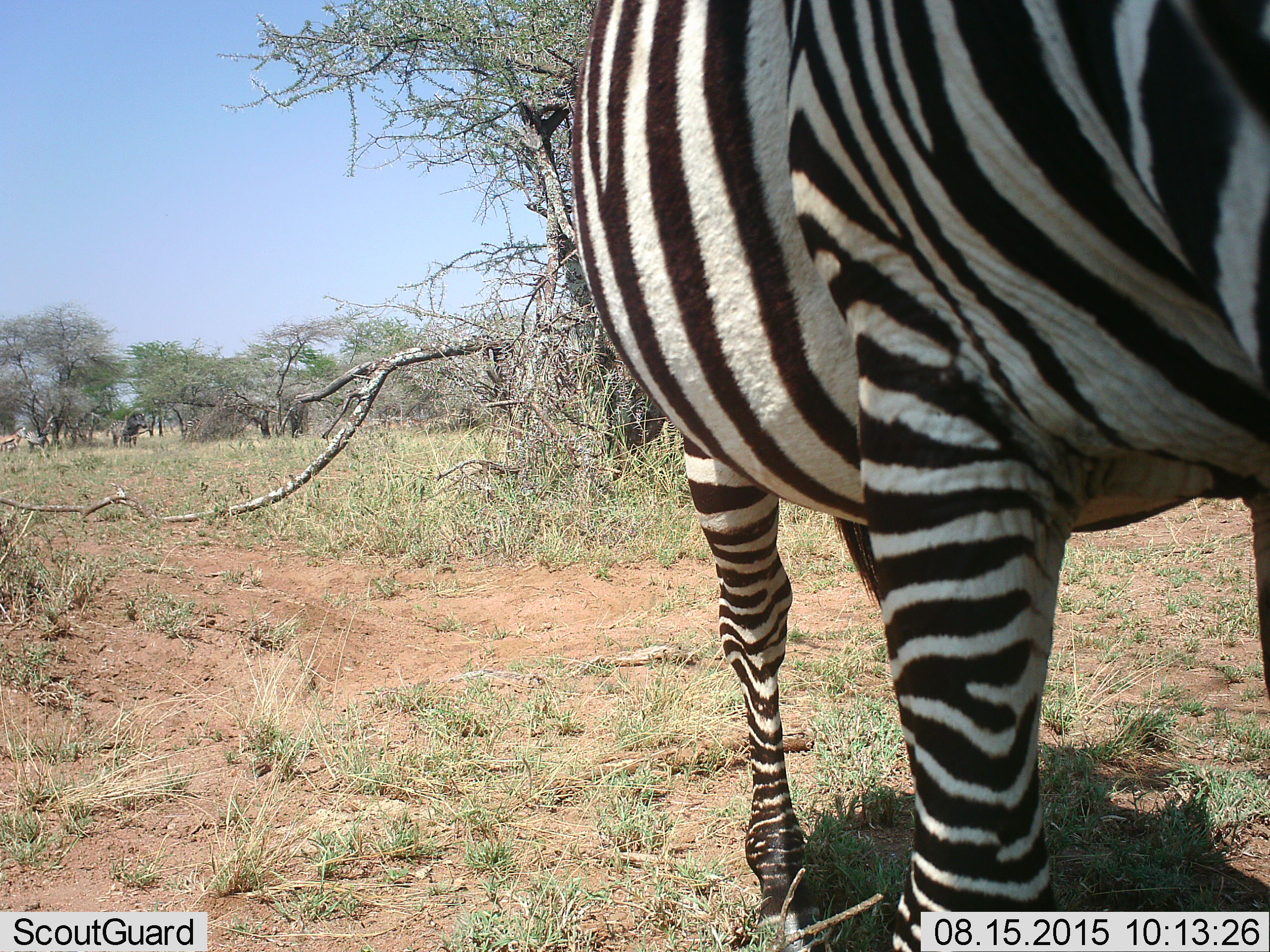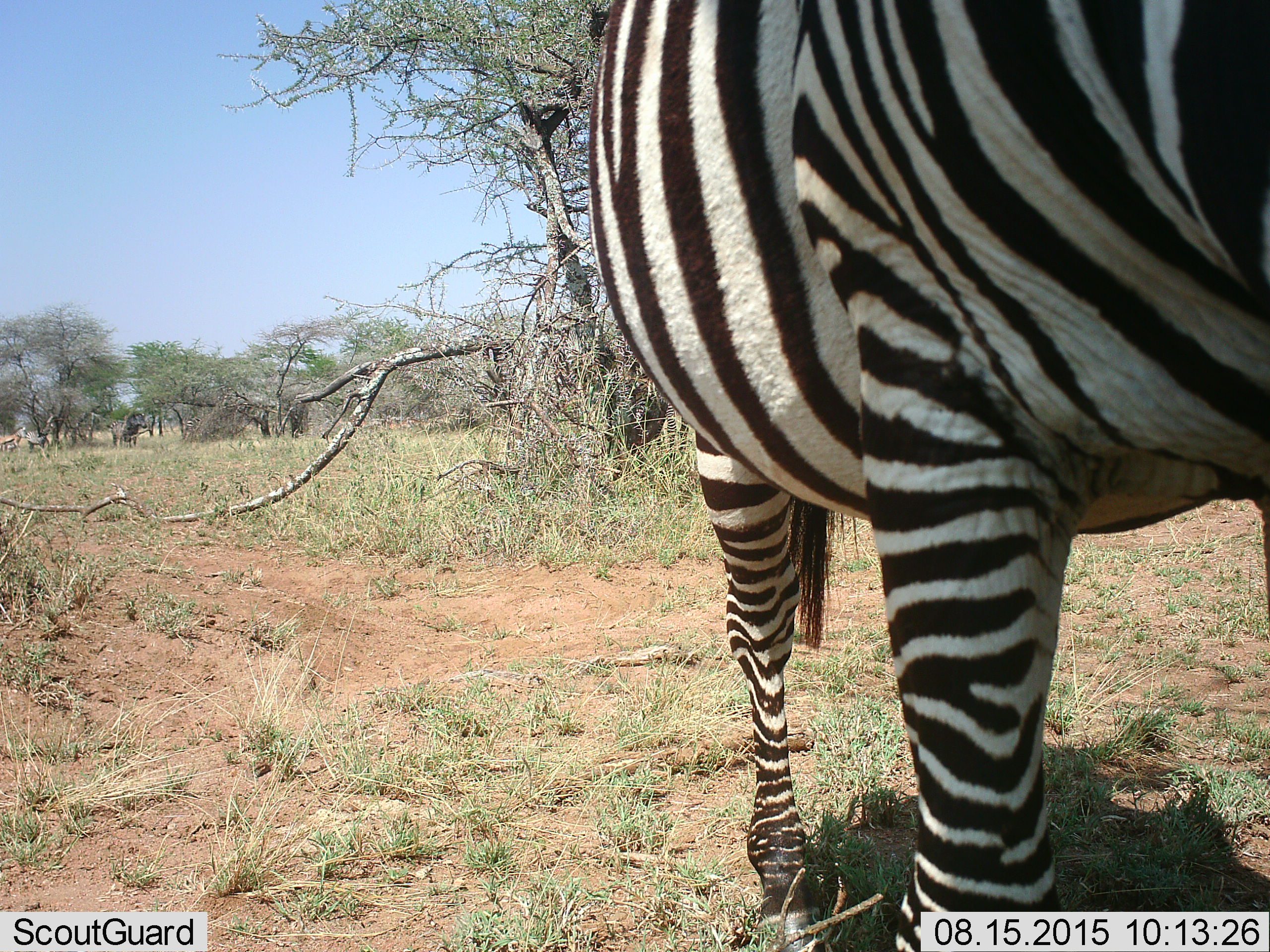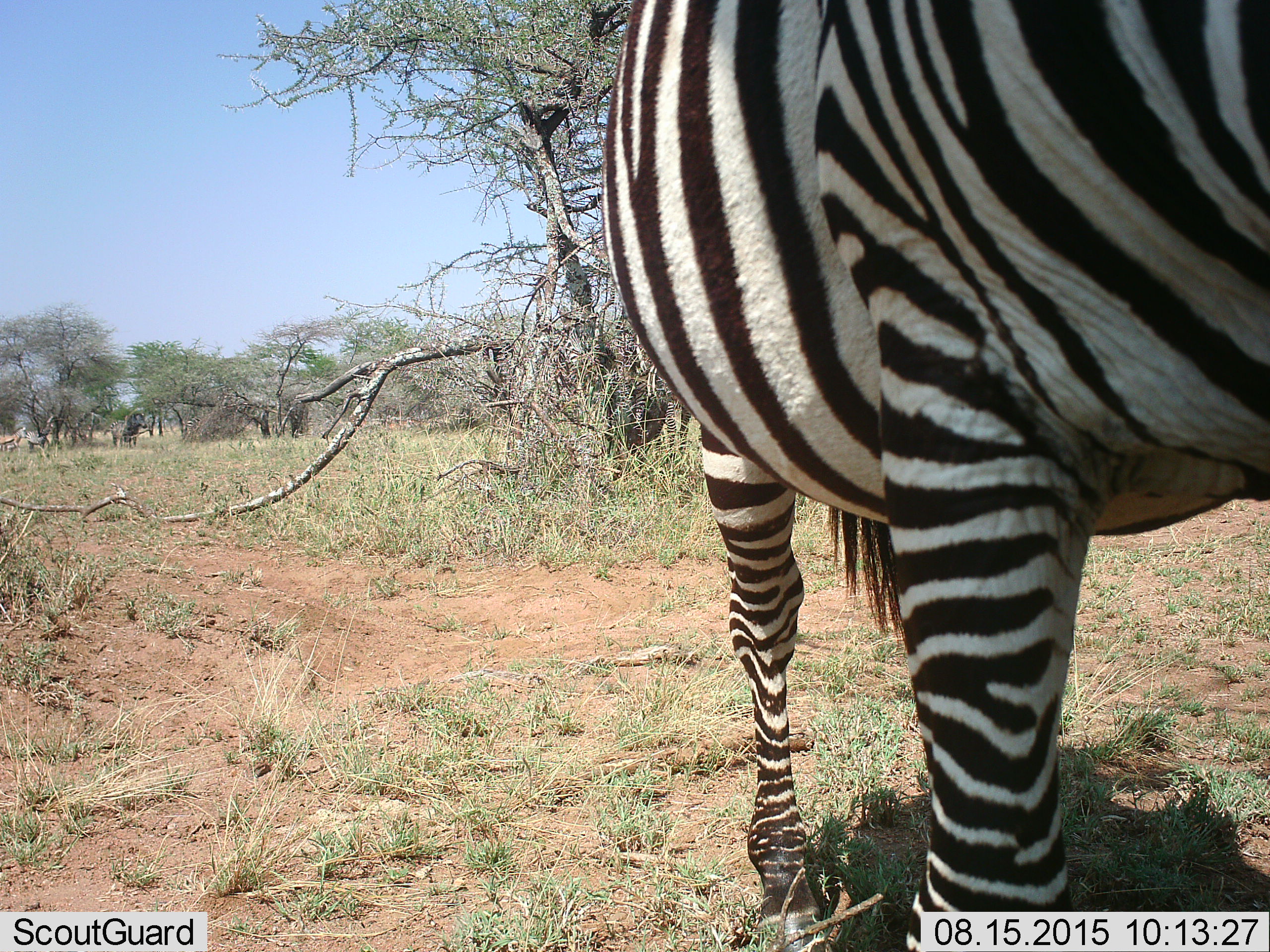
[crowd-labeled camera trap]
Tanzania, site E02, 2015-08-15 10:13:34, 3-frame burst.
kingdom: Animalia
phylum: Chordata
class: Mammalia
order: Perissodactyla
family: Equidae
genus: Equus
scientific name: Equus quagga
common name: plains zebra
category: zebra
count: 1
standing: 84%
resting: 0%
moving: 16%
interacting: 5%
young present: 5%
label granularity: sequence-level